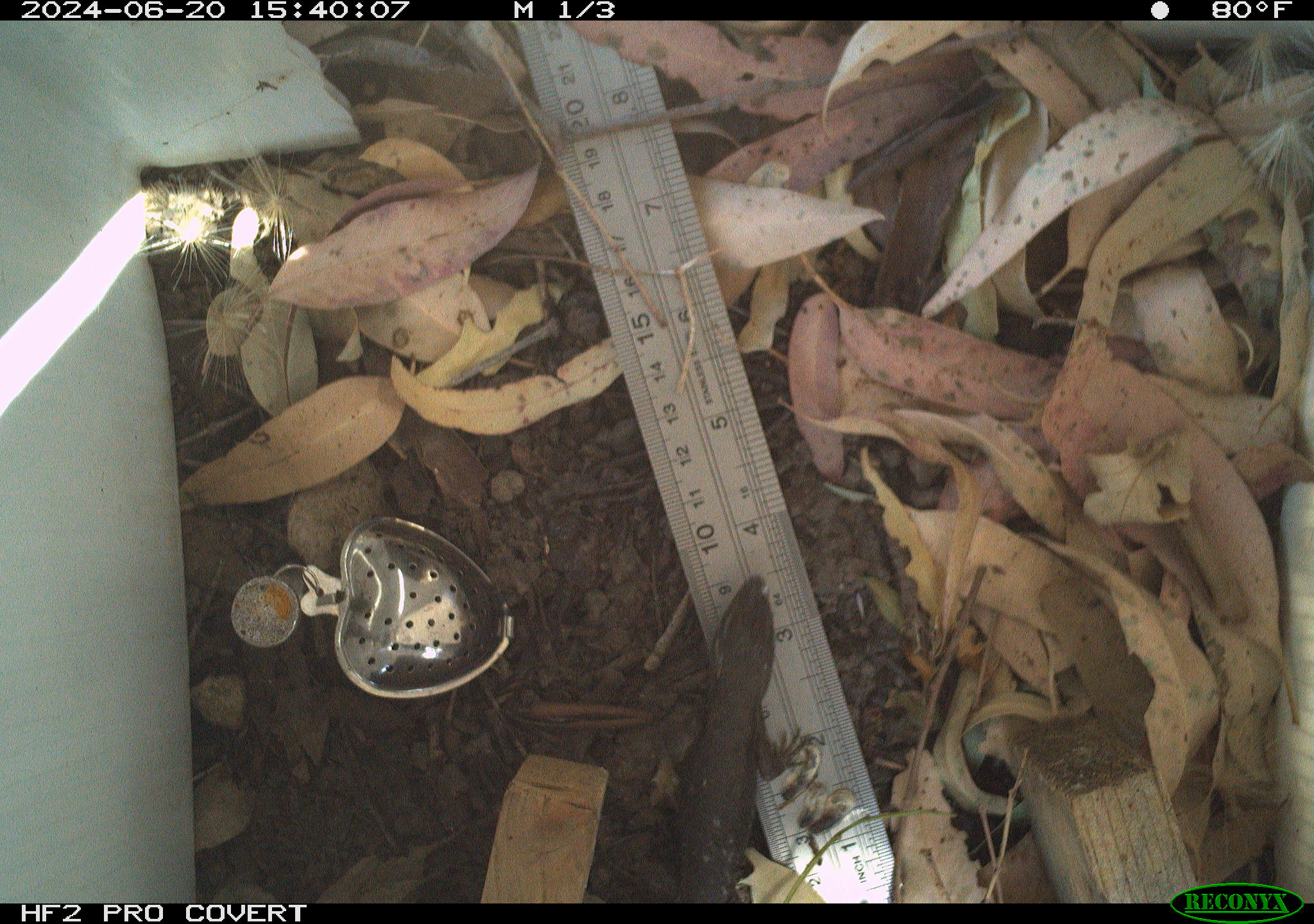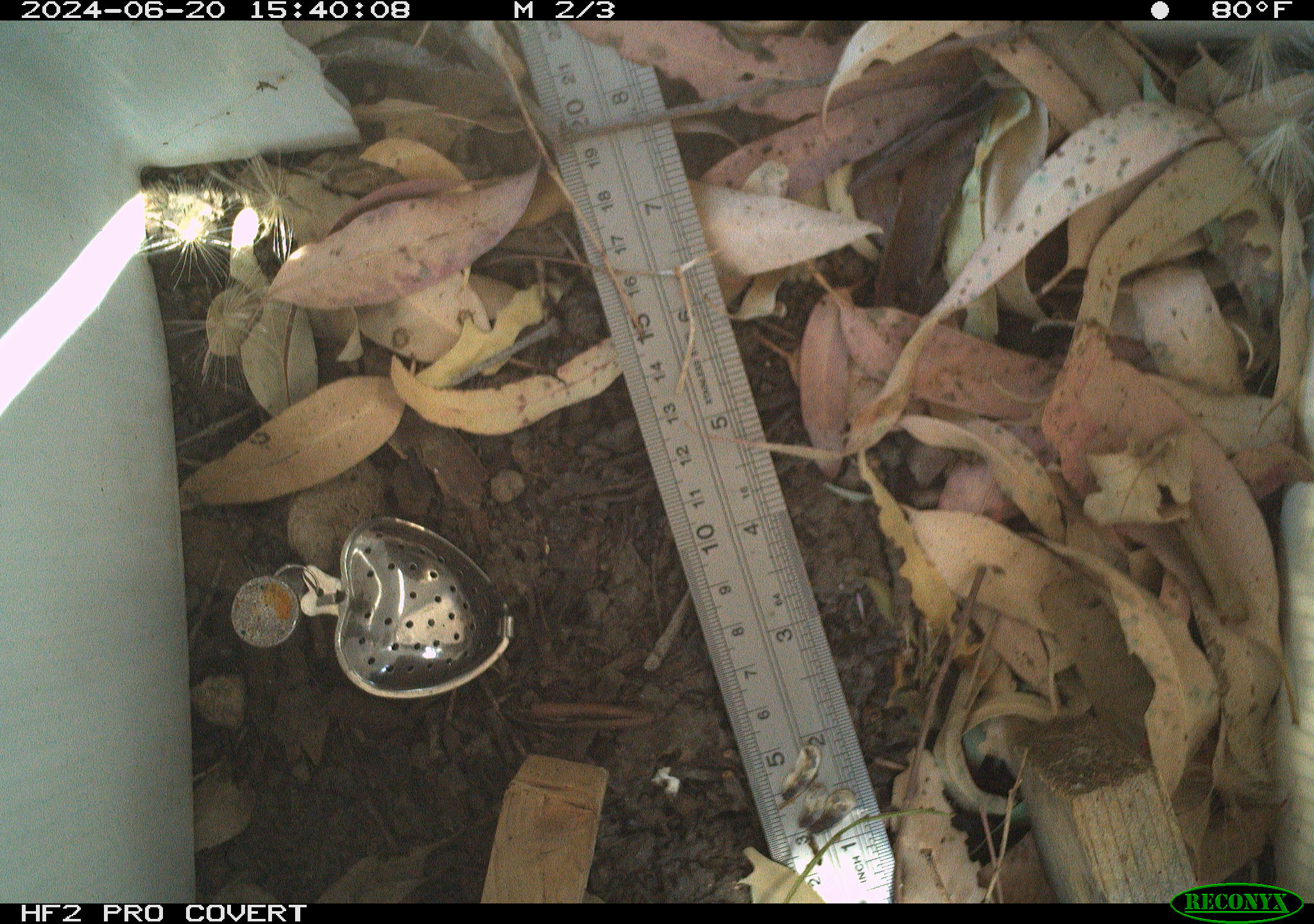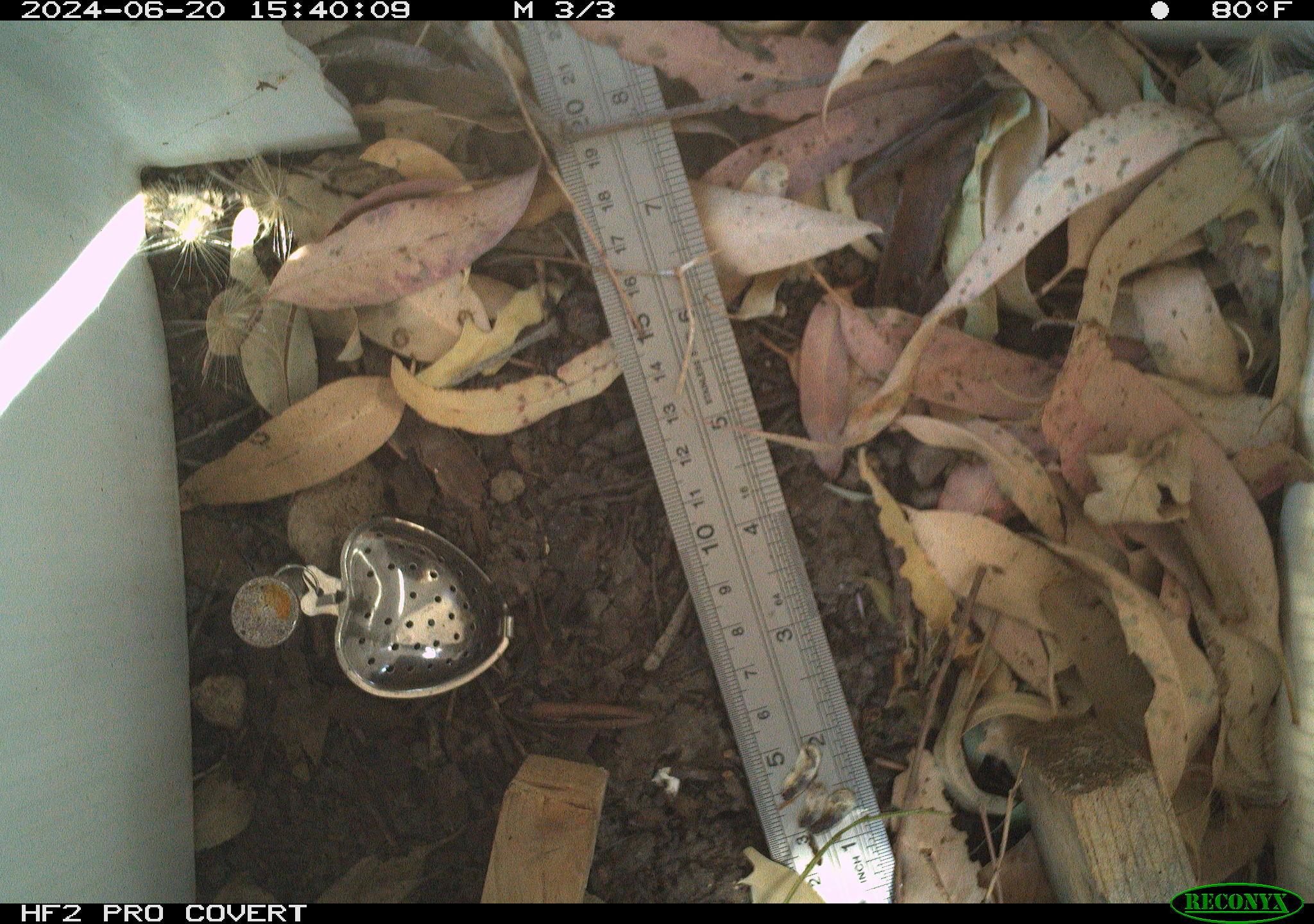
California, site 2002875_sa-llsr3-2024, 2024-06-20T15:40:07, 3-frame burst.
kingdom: Animalia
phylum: Chordata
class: Reptilia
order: Squamata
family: Phrynosomatidae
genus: Sceloporus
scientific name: Sceloporus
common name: spiny lizards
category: sceloporus species